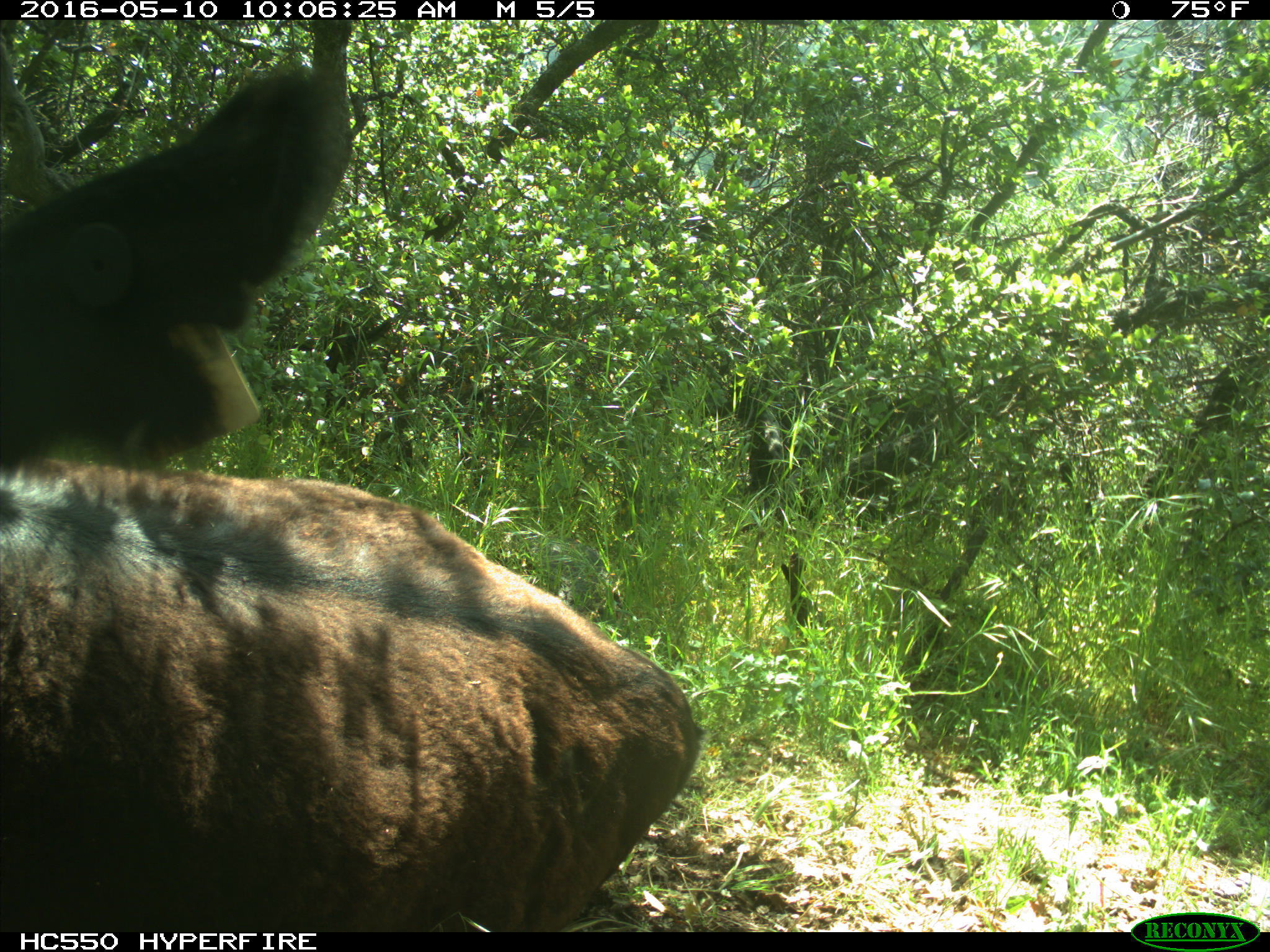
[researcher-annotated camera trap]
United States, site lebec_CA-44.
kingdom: Animalia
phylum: Chordata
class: Mammalia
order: Artiodactyla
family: Bovidae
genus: Bos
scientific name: Bos taurus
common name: domestic cow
Bos taurus (domestic cow).